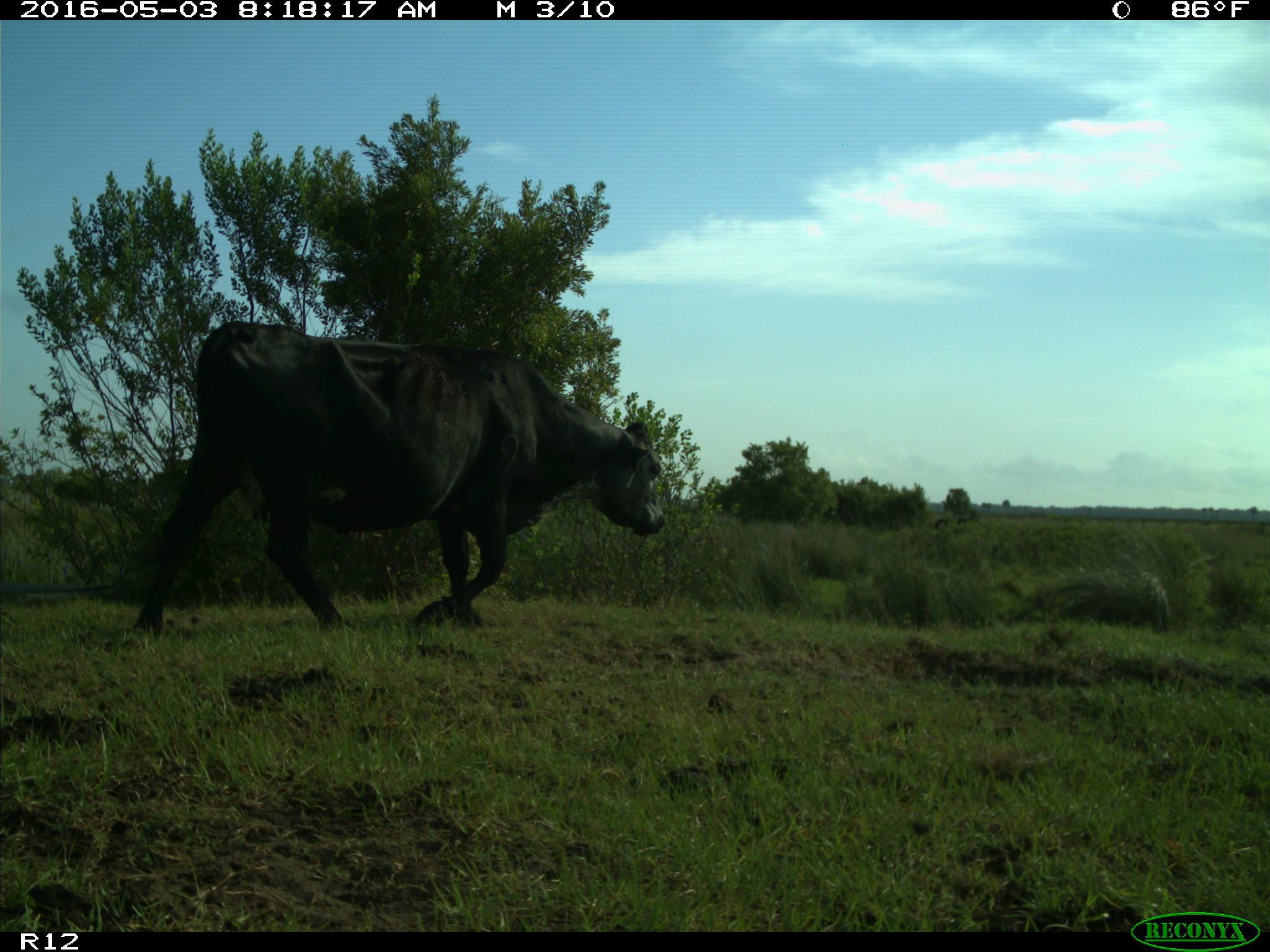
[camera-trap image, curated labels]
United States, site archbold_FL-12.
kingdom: Animalia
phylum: Chordata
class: Mammalia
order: Artiodactyla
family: Bovidae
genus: Bos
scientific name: Bos taurus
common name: domestic cow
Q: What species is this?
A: Bos taurus (domestic cow).